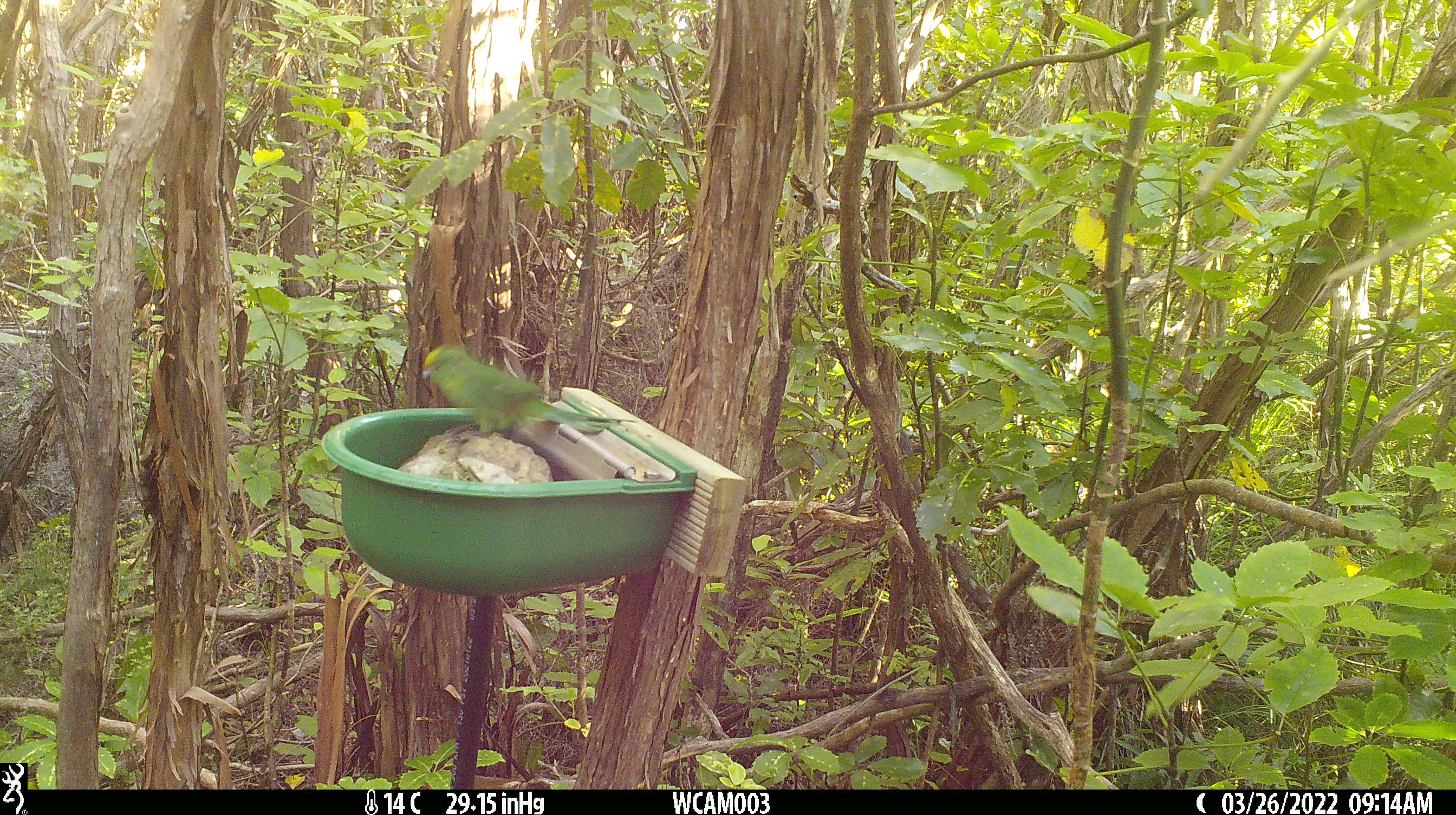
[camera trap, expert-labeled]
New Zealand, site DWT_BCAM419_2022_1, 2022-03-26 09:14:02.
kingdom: Animalia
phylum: Chordata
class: Aves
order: Psittaciformes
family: Psittaculidae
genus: Cyanoramphus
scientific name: Cyanoramphus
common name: parakeet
Parakeet (Cyanoramphus).